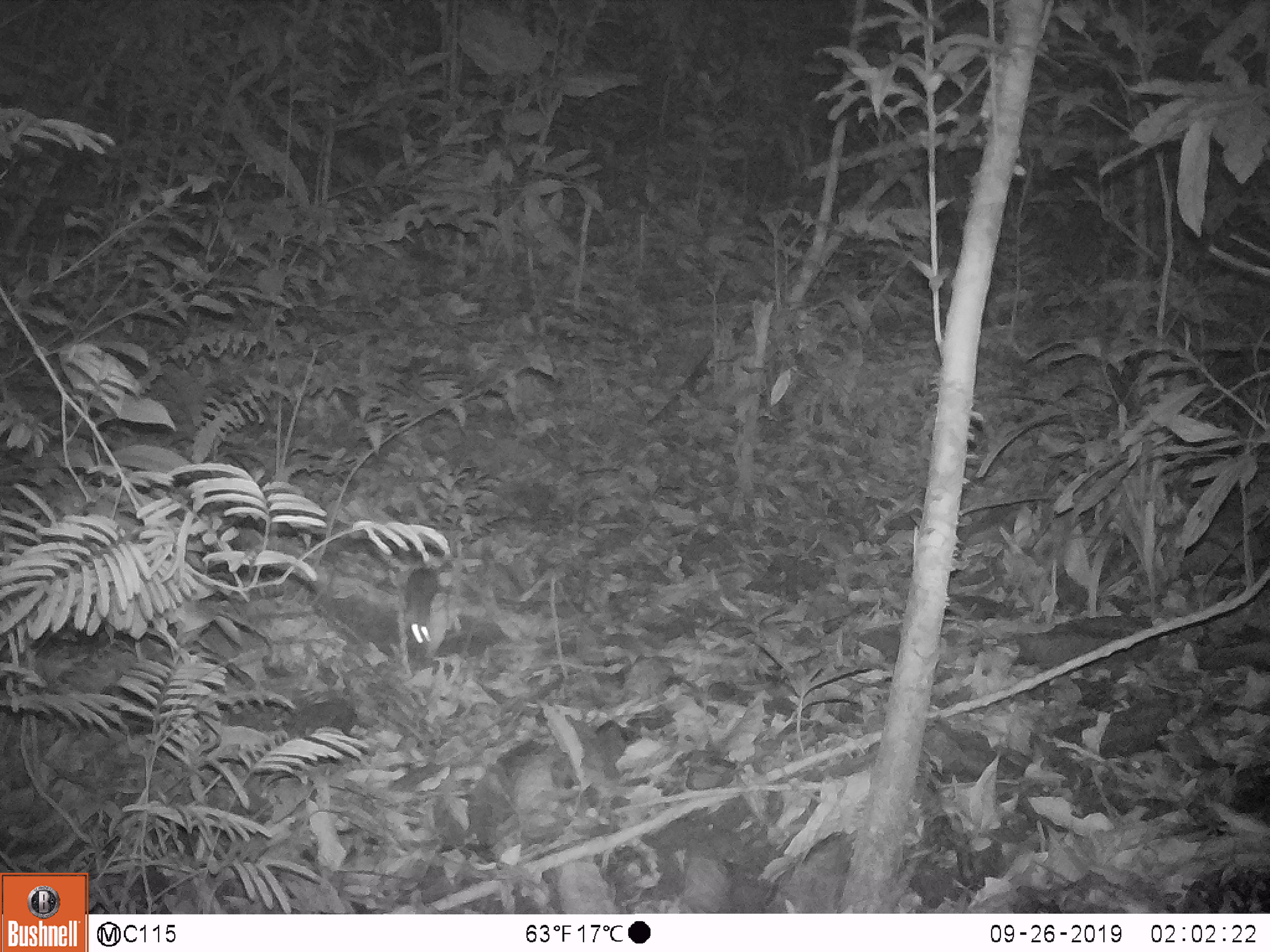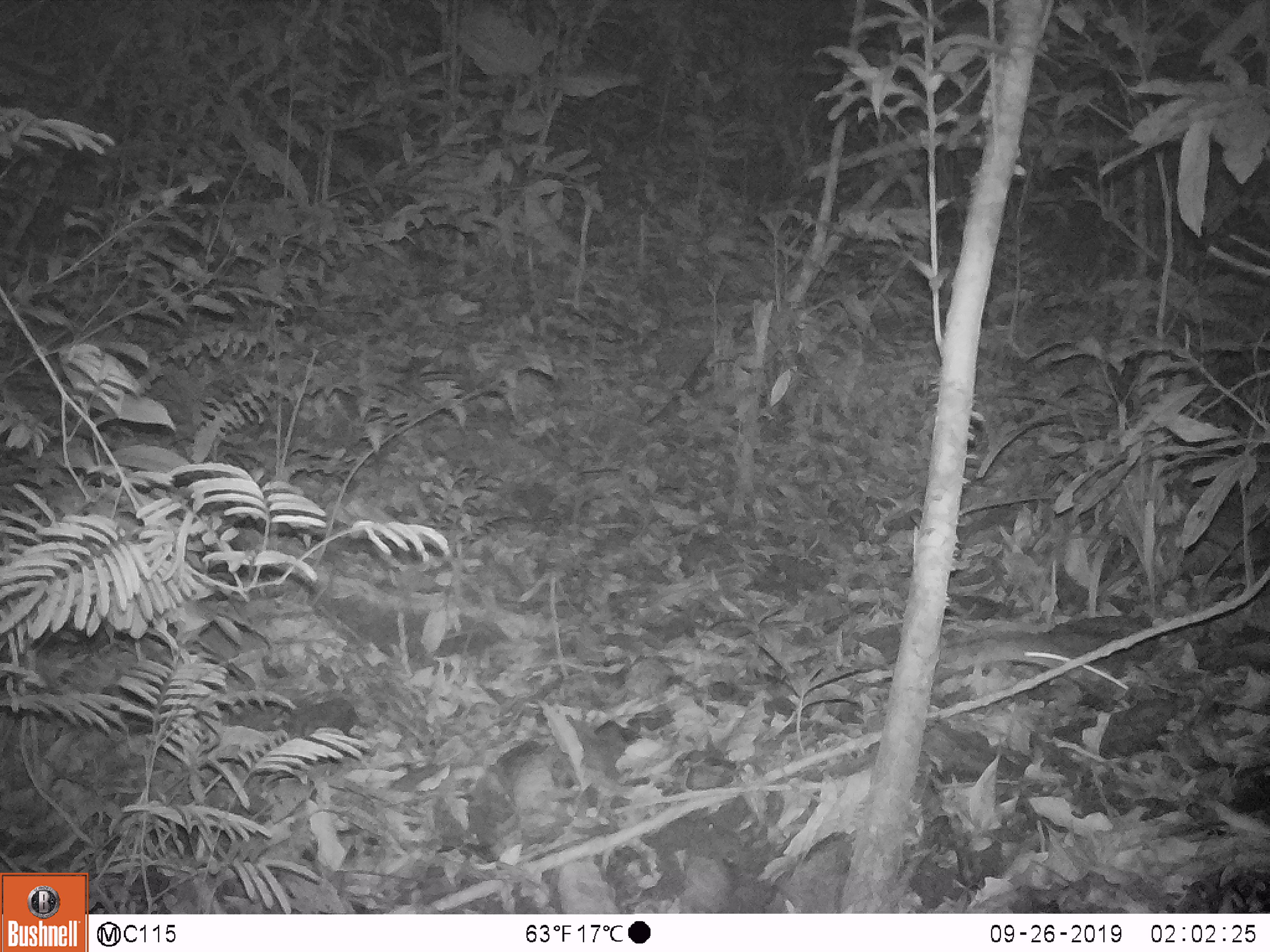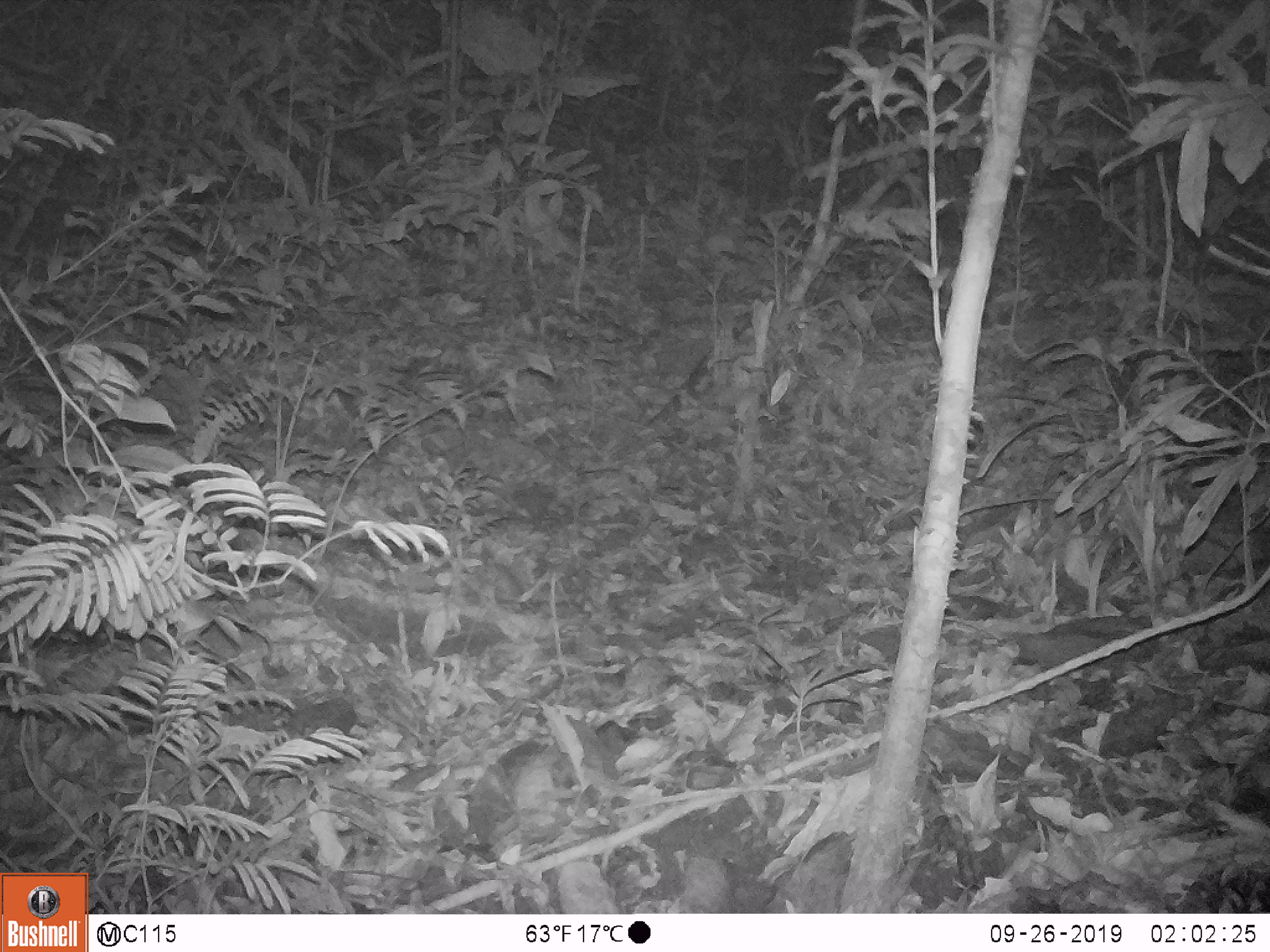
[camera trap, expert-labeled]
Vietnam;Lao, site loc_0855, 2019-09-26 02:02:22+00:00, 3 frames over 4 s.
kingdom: Animalia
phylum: Chordata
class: Mammalia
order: Rodentia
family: Muridae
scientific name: Muridae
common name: old-world mice and rats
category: unidentified murid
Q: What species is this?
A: Unidentified murid (old-world mice and rats) (Muridae).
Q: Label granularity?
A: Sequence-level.